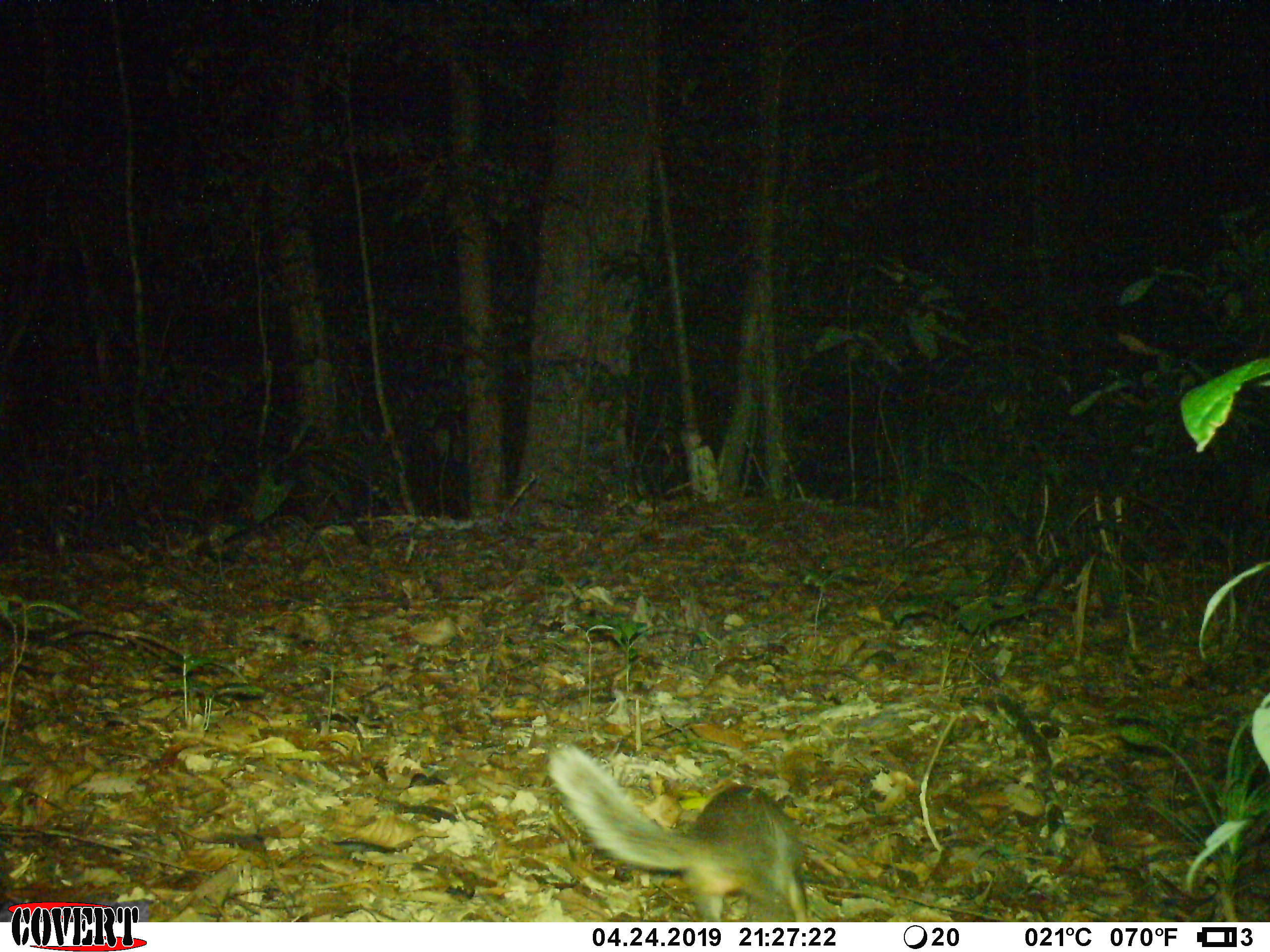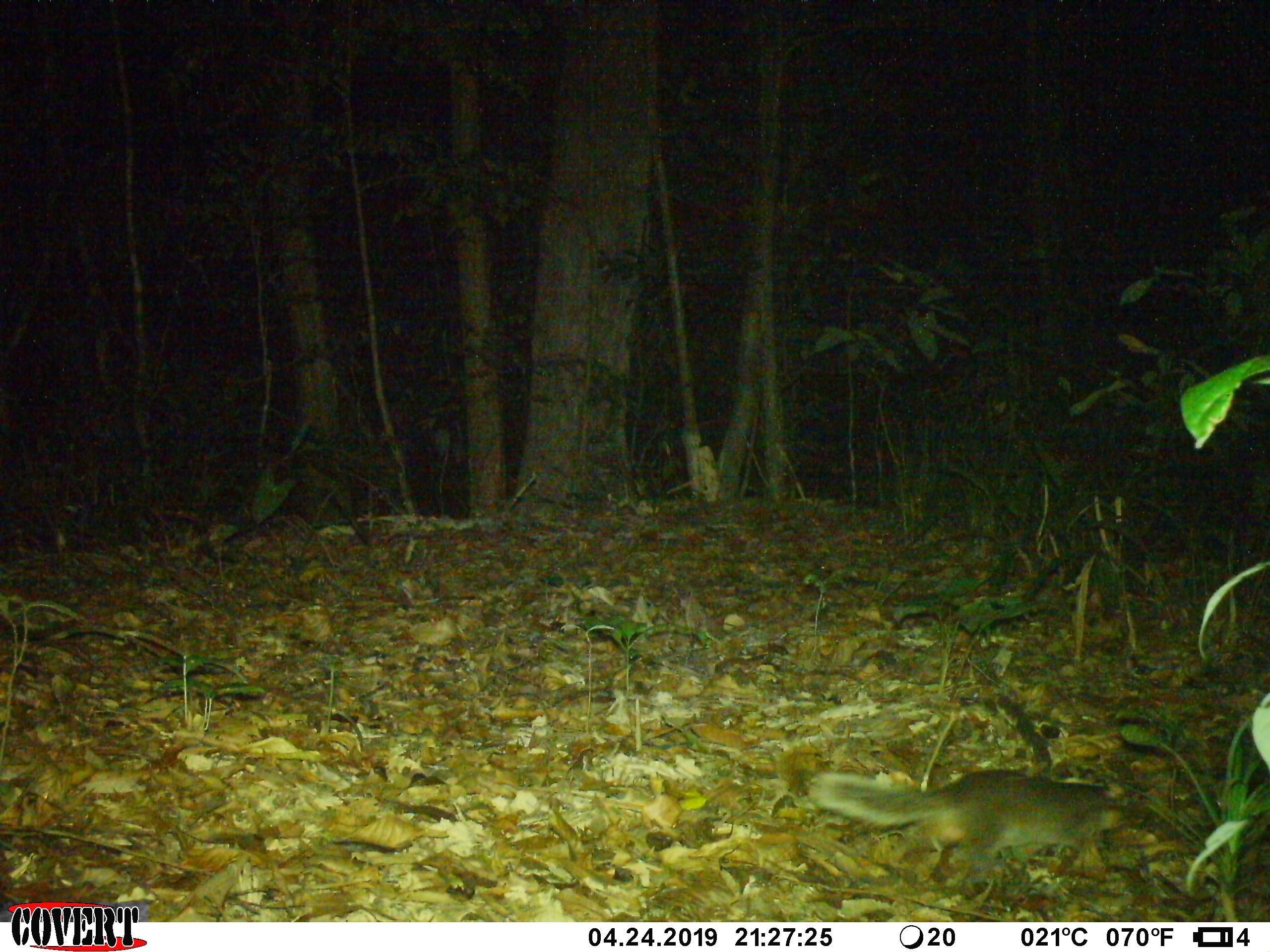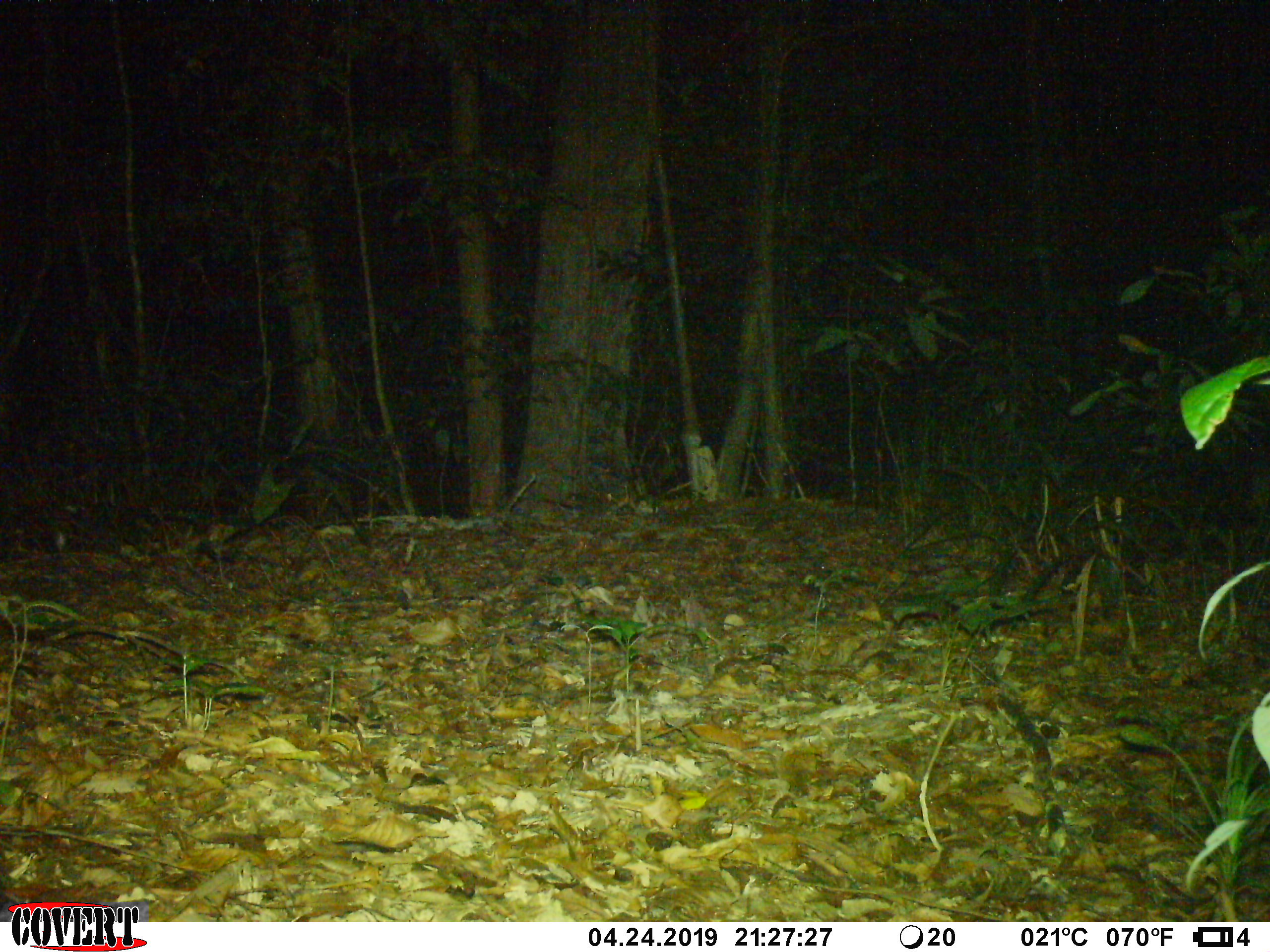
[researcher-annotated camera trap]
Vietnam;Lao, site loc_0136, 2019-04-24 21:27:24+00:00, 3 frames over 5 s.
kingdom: Animalia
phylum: Chordata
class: Mammalia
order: Carnivora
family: Mustelidae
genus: Melogale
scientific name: Melogale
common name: ferret badger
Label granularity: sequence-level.